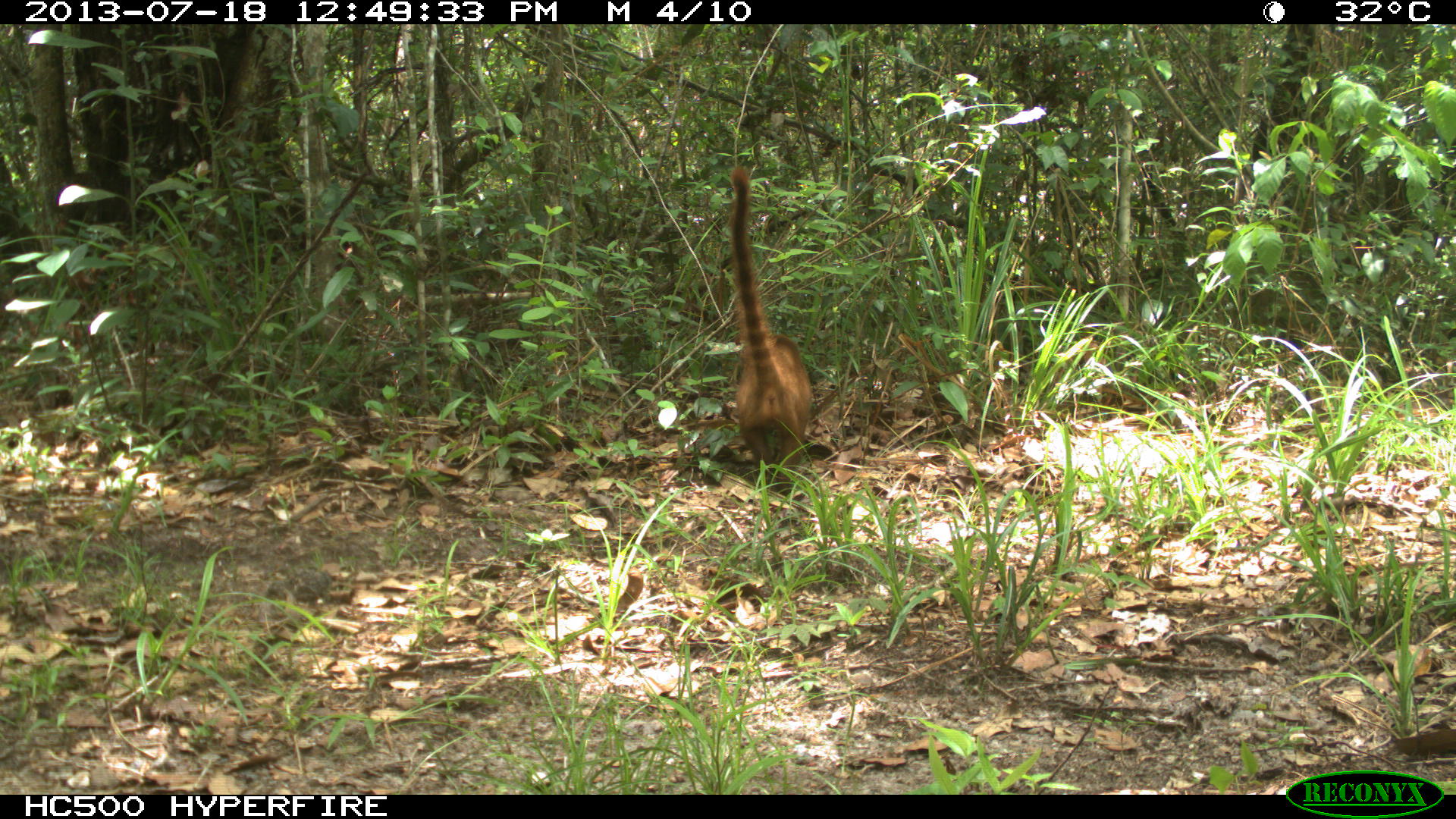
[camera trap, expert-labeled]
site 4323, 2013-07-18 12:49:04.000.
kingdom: Animalia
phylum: Chordata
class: Mammalia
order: Carnivora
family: Procyonidae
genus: Nasua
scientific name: Nasua narica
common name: white-nosed coati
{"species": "Nasua narica (white-nosed coati)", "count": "2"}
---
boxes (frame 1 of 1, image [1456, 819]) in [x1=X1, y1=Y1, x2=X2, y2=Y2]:
nasua narica: [x1=728, y1=173, x2=813, y2=495]